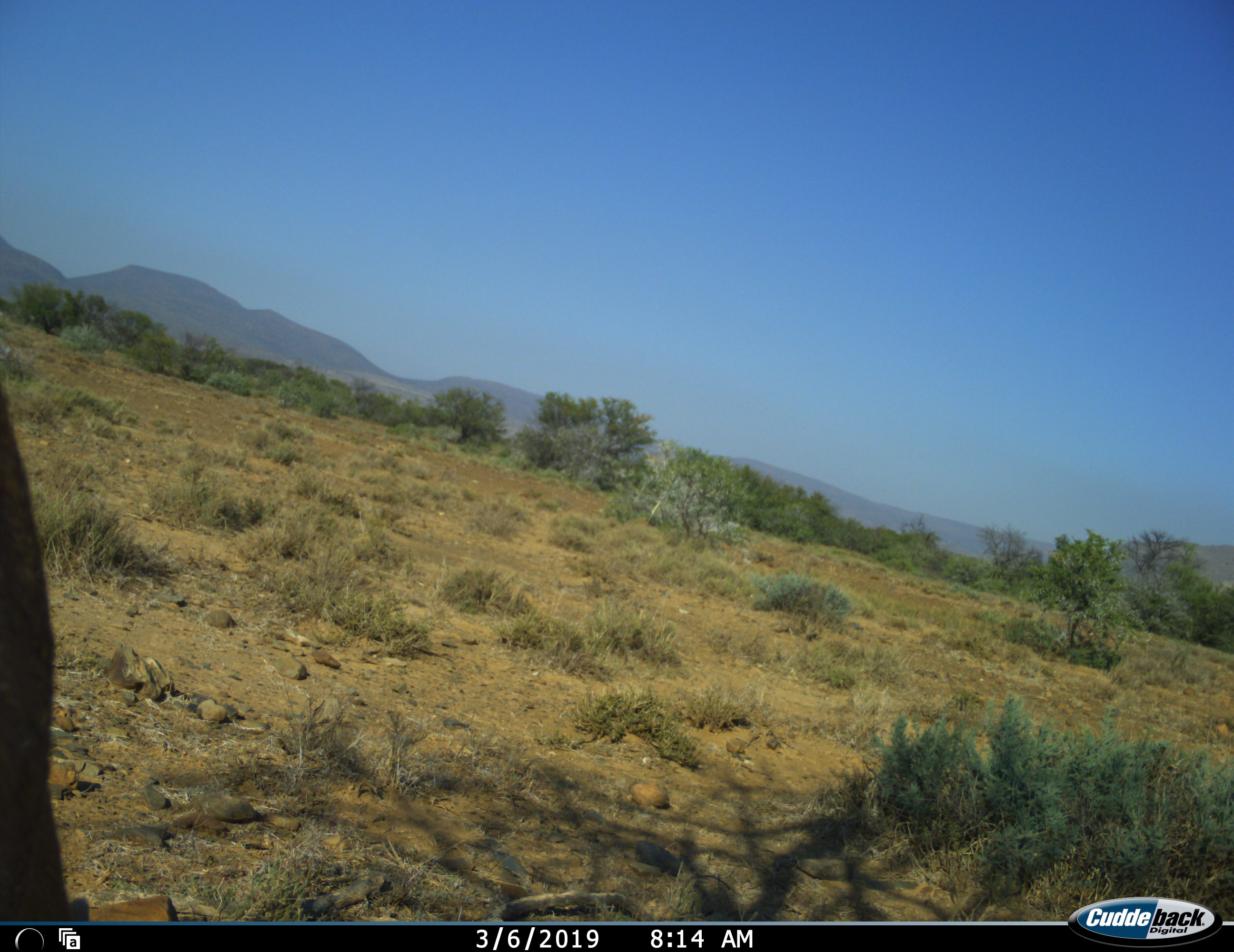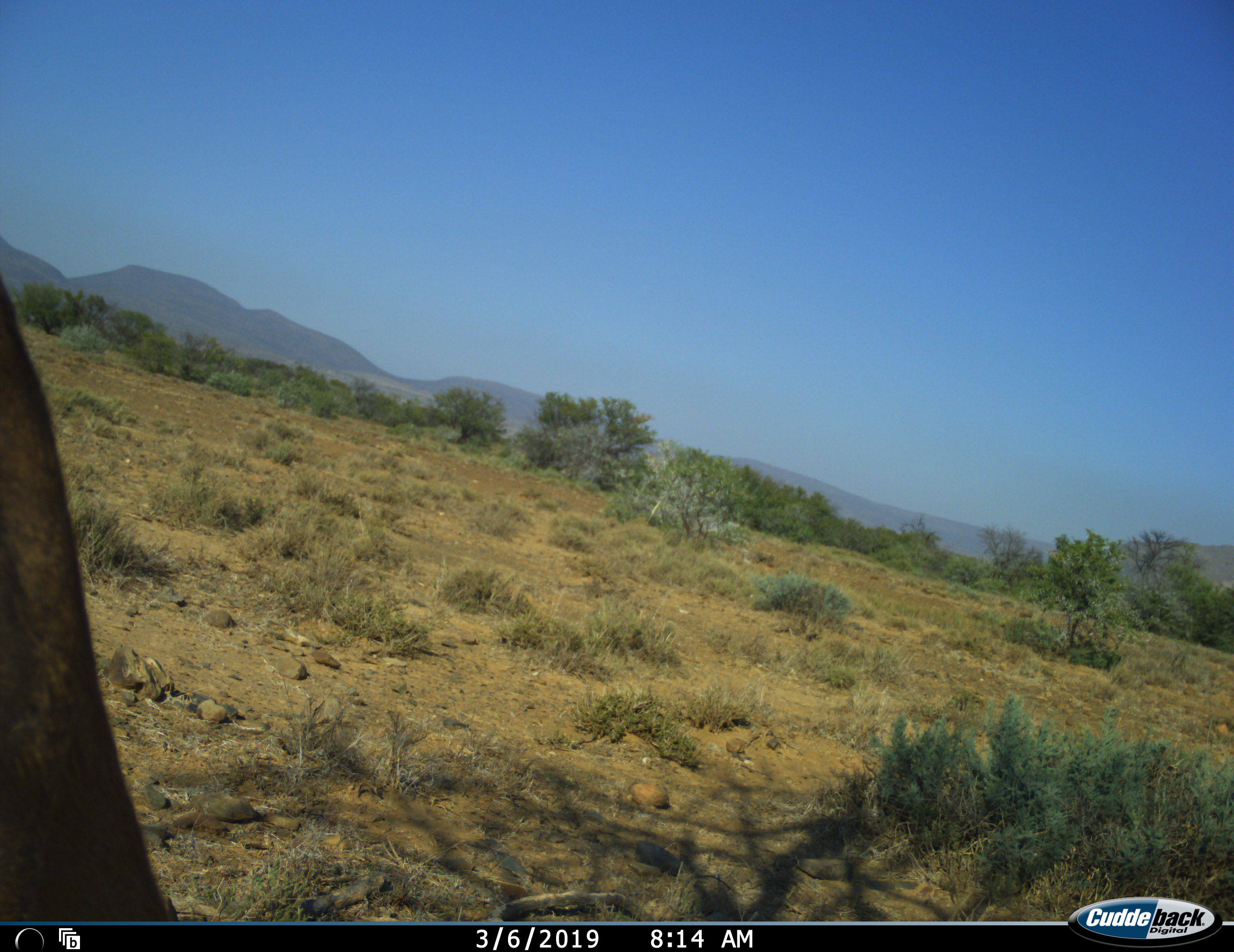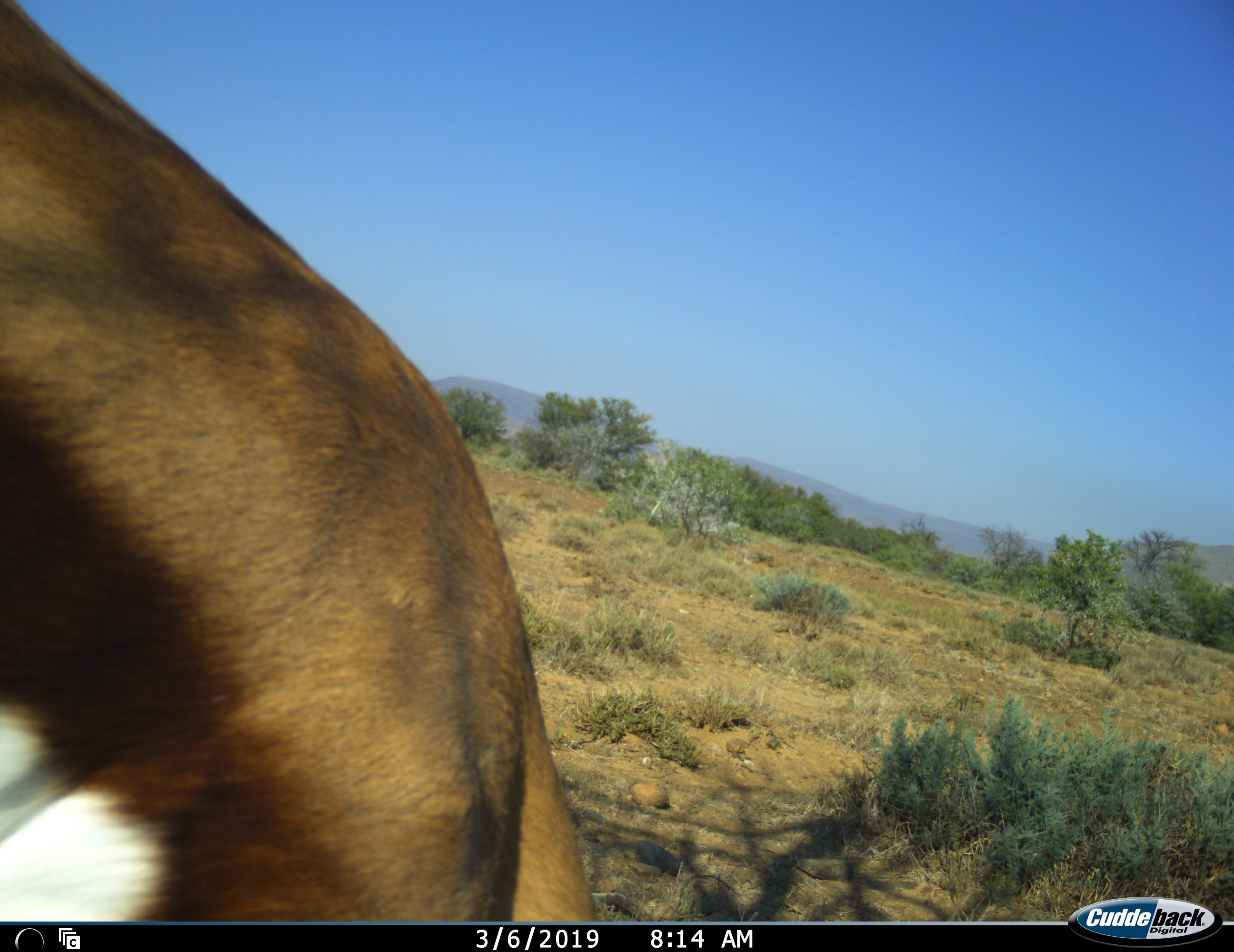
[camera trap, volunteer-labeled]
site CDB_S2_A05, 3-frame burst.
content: unidentified animal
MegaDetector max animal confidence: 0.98